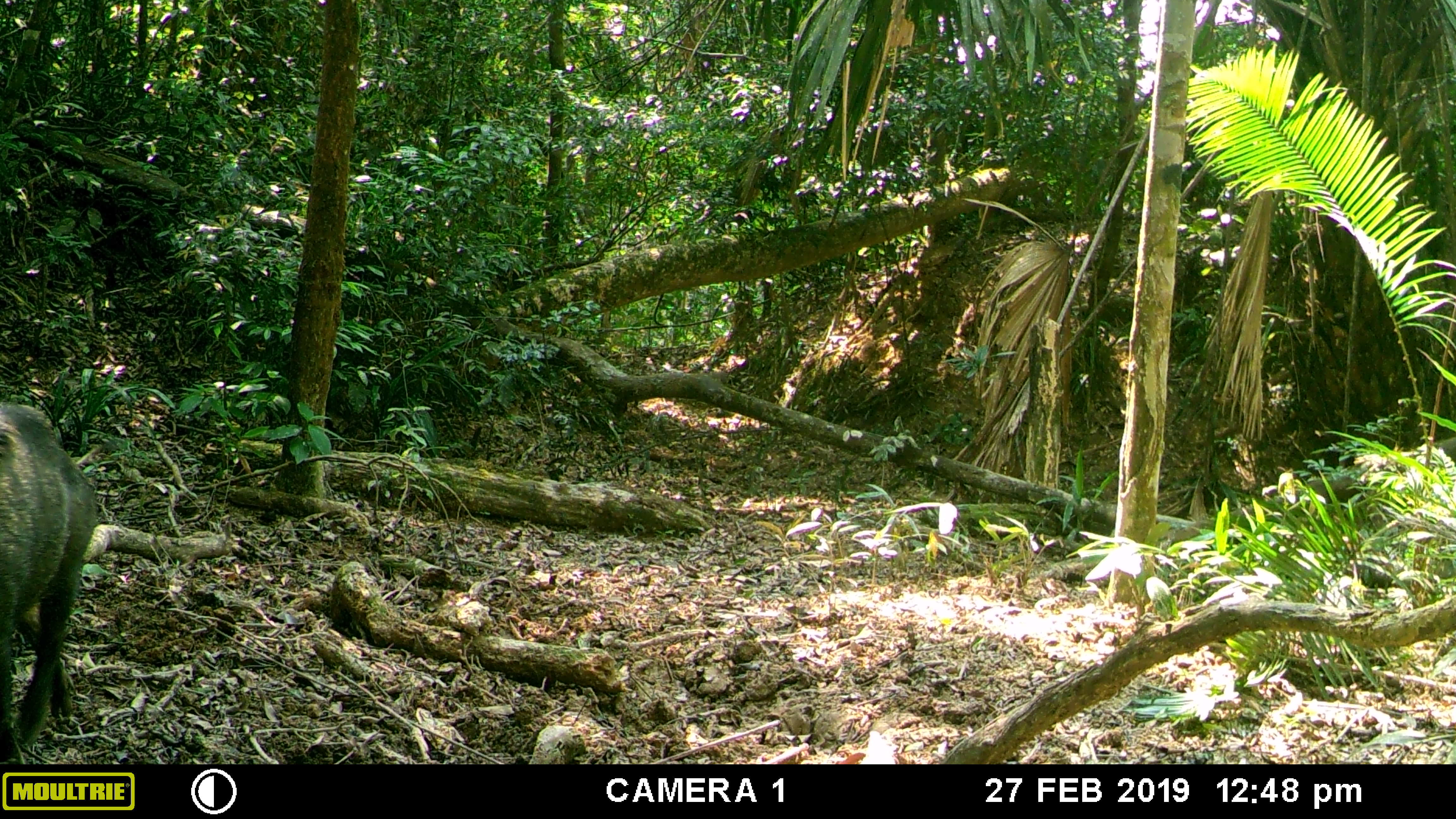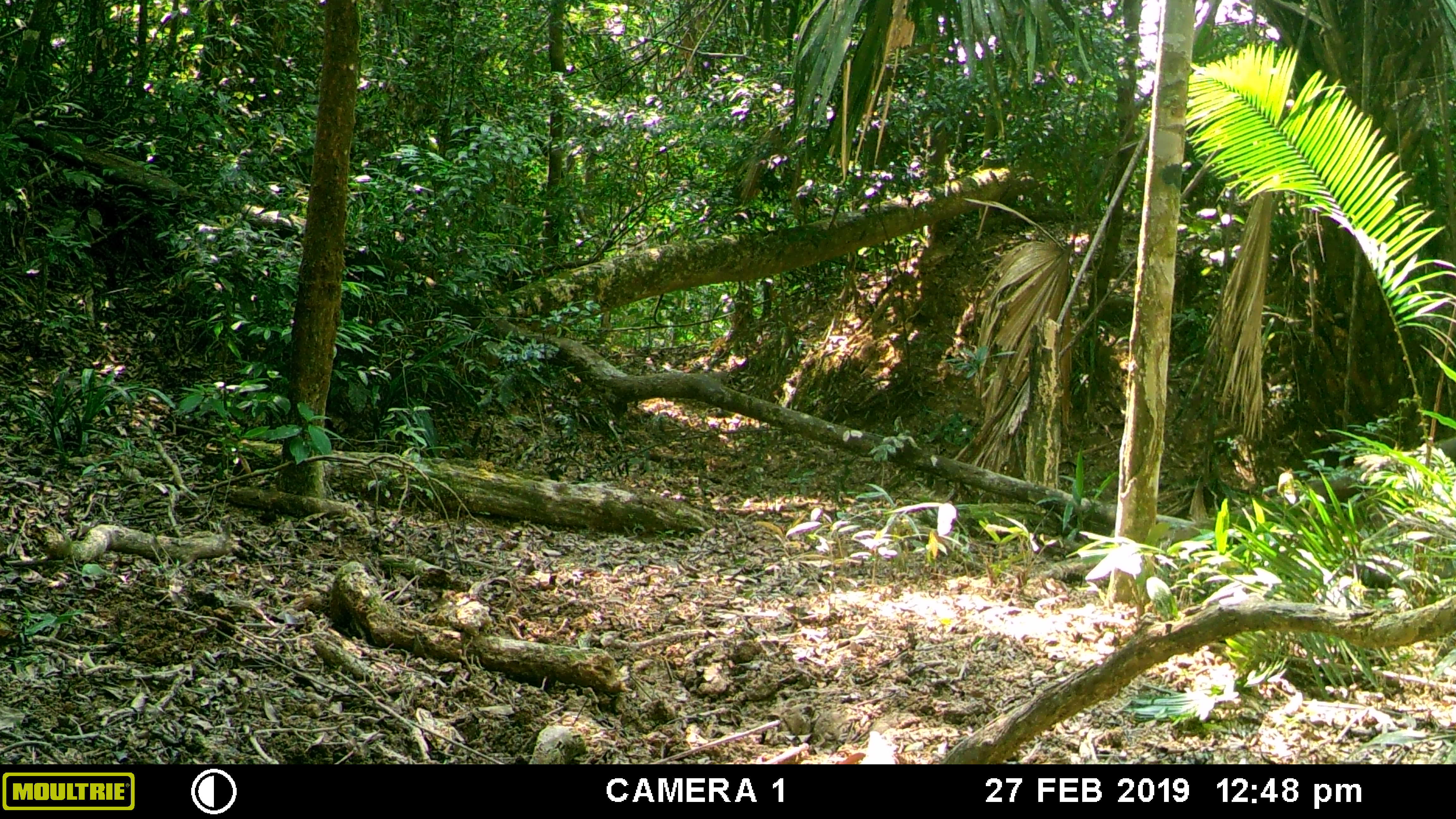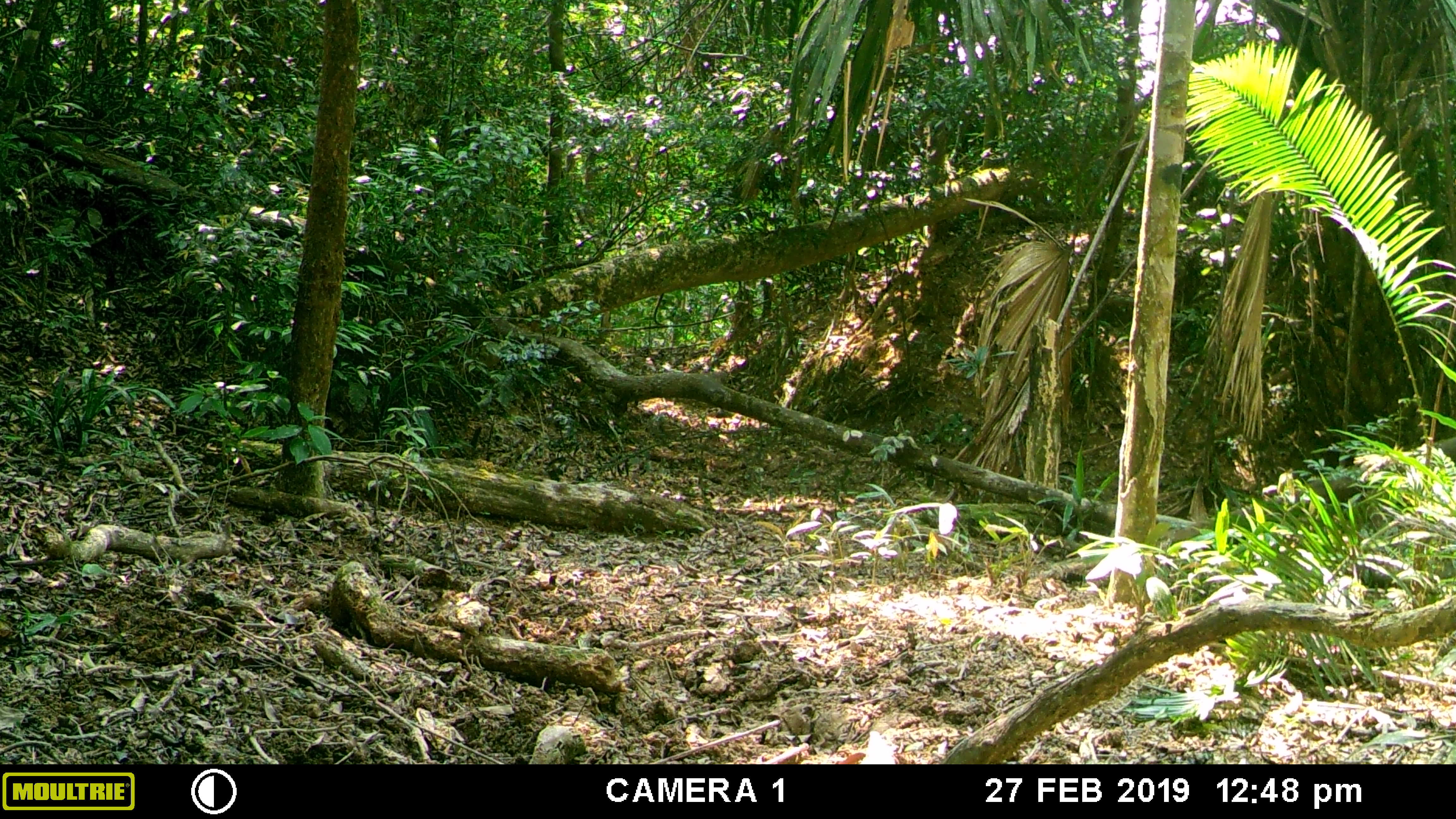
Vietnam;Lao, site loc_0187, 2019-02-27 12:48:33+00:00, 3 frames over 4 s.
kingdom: Animalia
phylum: Chordata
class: Mammalia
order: Artiodactyla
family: Suidae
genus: Sus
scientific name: Sus scrofa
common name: eurasian wild pig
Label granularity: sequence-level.